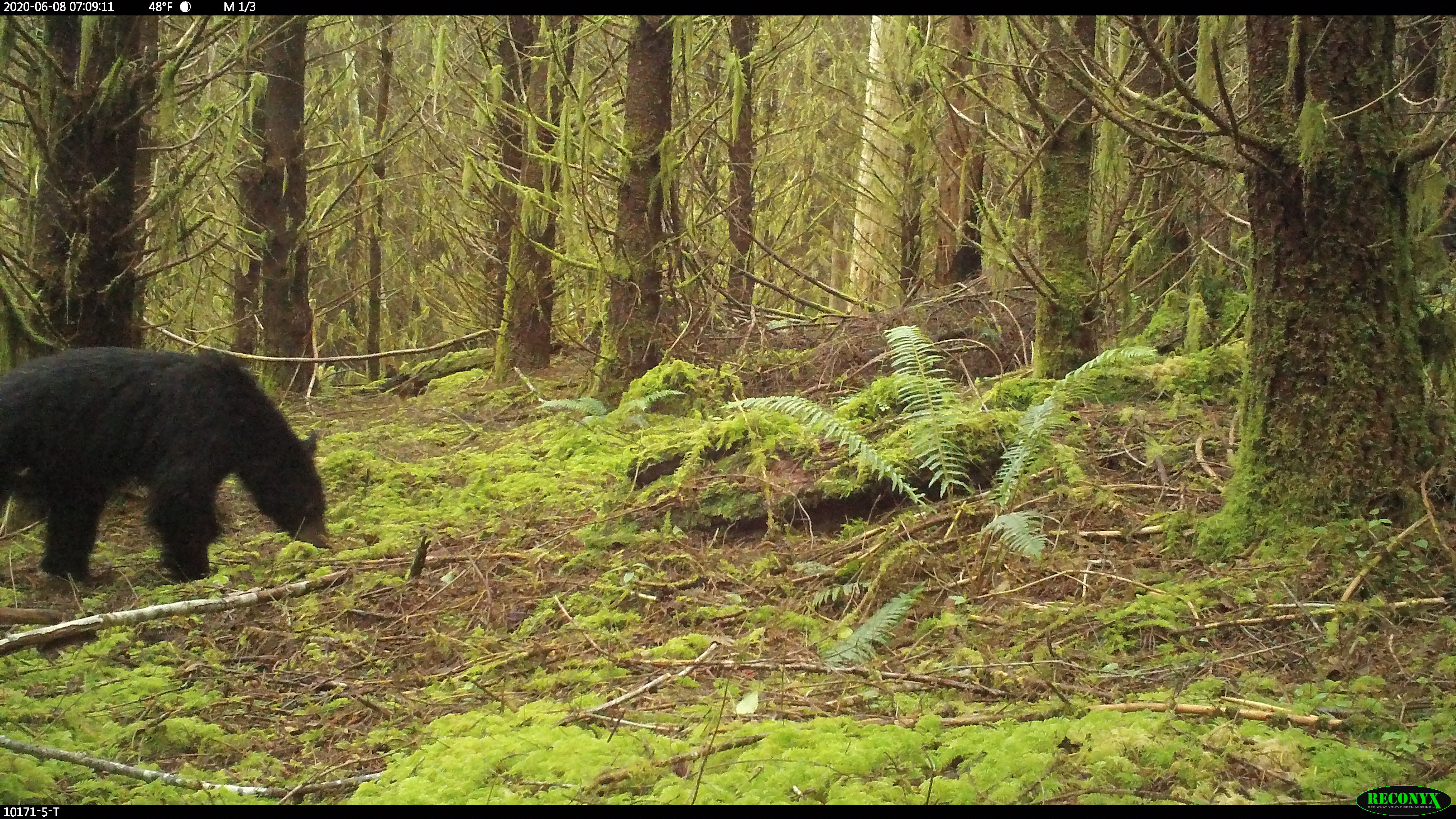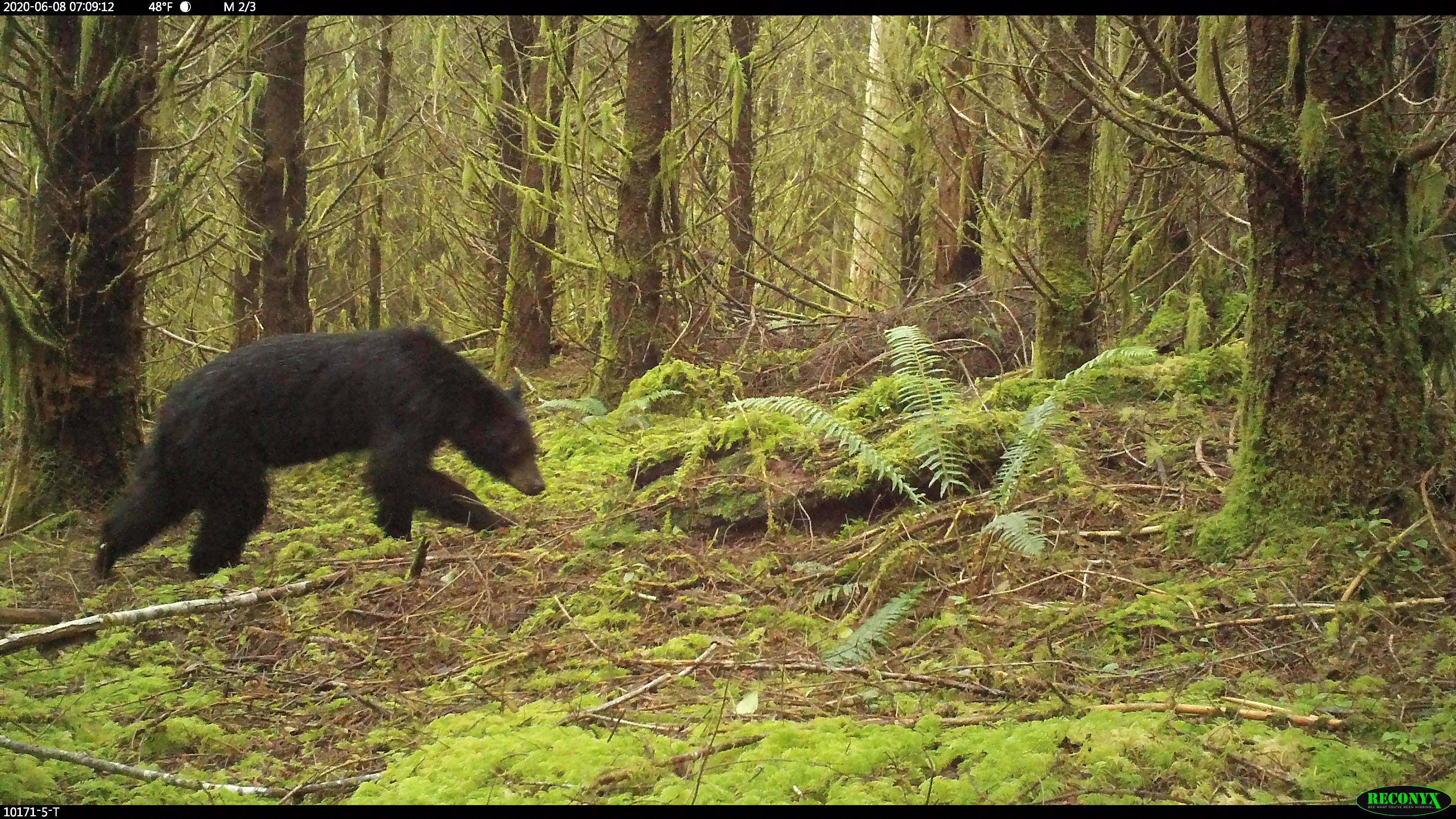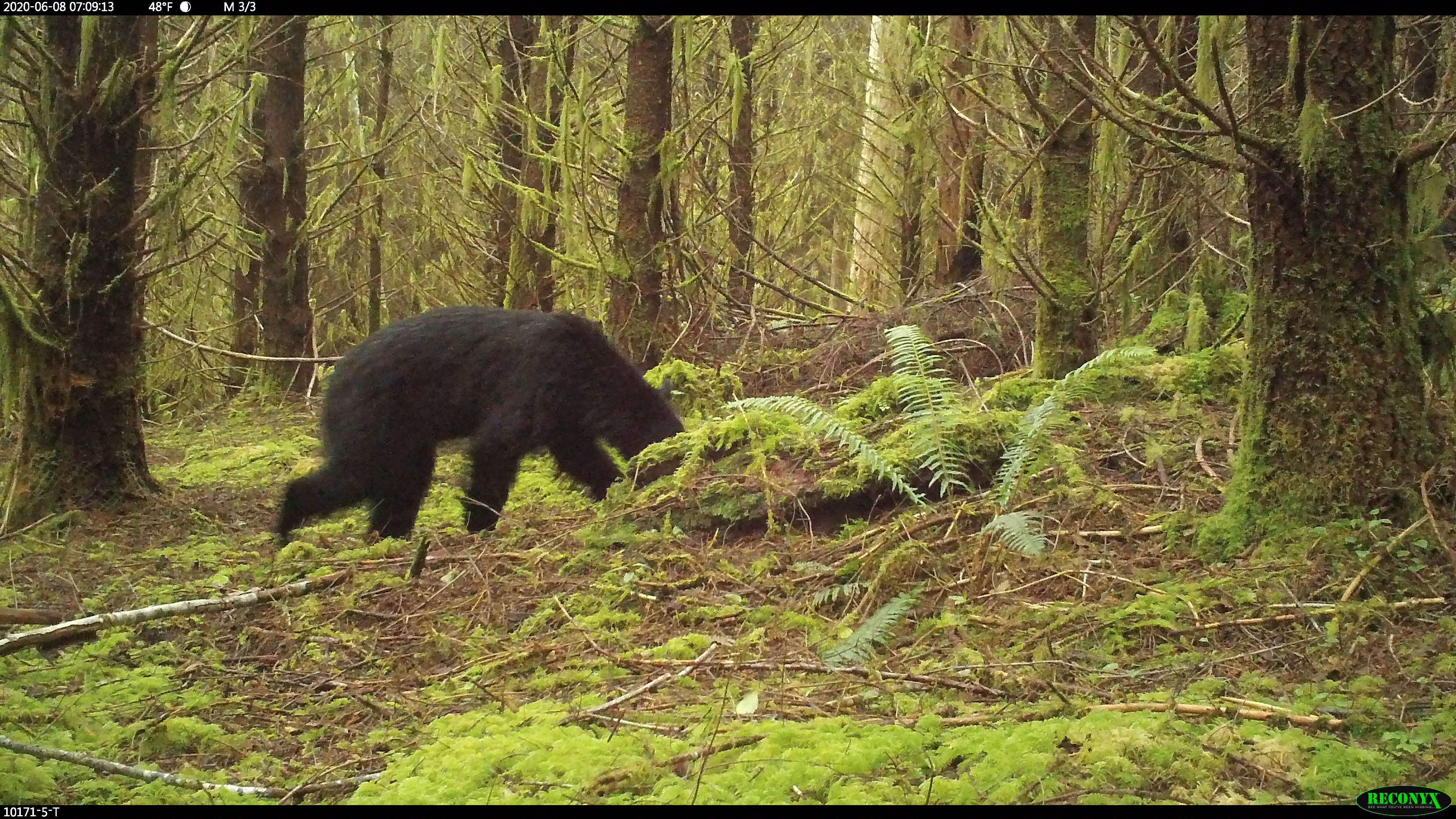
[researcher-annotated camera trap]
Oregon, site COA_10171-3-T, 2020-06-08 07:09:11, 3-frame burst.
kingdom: Animalia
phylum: Chordata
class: Mammalia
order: Carnivora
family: Ursidae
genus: Ursus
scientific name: Ursus americanus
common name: american black bear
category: black bear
Black bear (american black bear) (Ursus americanus).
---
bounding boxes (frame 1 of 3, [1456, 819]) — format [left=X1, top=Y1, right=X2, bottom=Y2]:
black bear: [left=0, top=347, right=341, bottom=607]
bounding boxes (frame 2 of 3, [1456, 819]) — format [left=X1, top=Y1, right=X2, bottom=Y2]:
black bear: [left=92, top=315, right=552, bottom=573]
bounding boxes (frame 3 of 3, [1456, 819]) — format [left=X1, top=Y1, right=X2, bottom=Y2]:
black bear: [left=270, top=305, right=697, bottom=551]